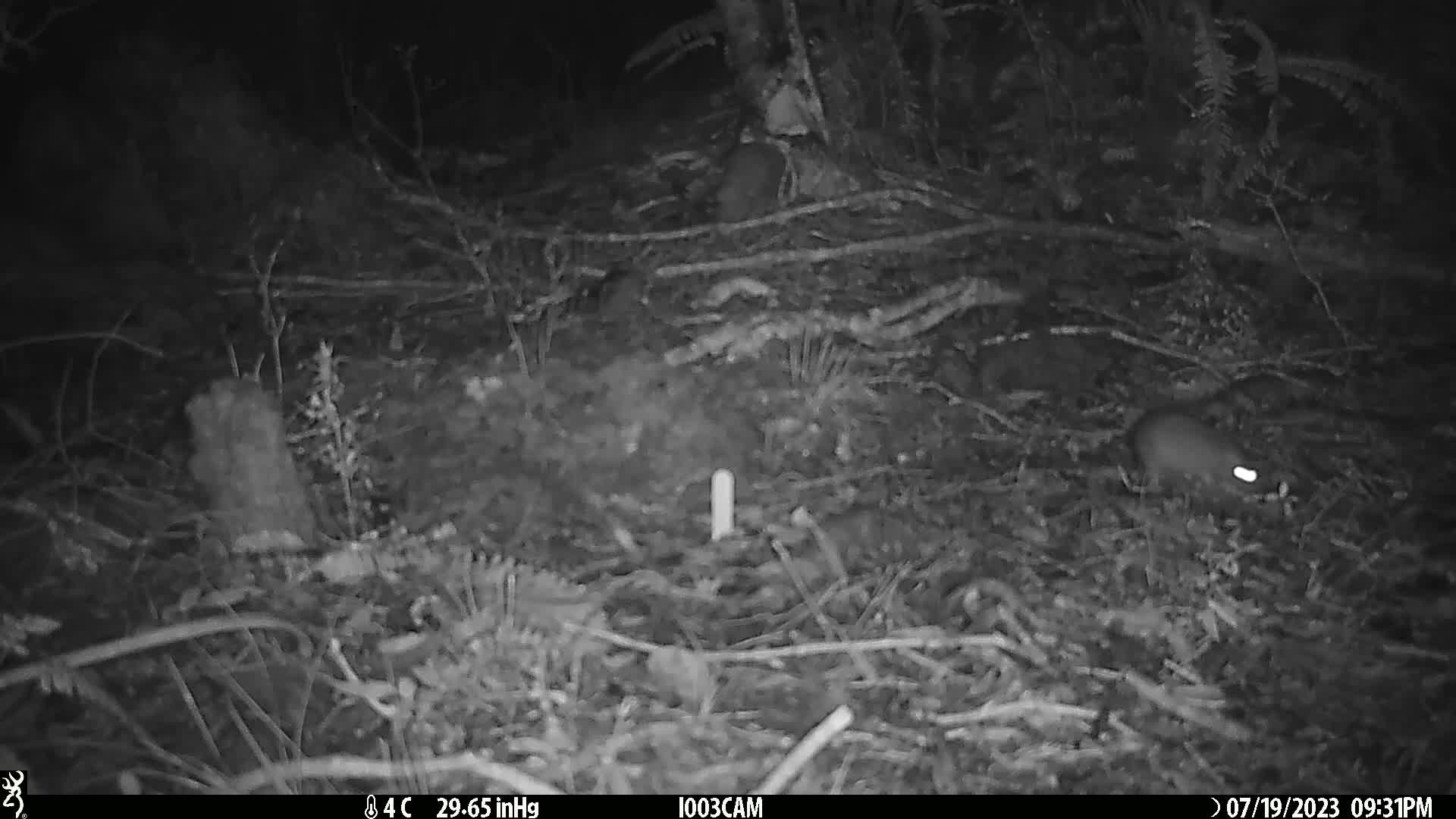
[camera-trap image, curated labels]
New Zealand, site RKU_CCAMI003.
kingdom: Animalia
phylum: Chordata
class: Mammalia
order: Rodentia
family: Muridae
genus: Rattus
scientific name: Rattus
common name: rat